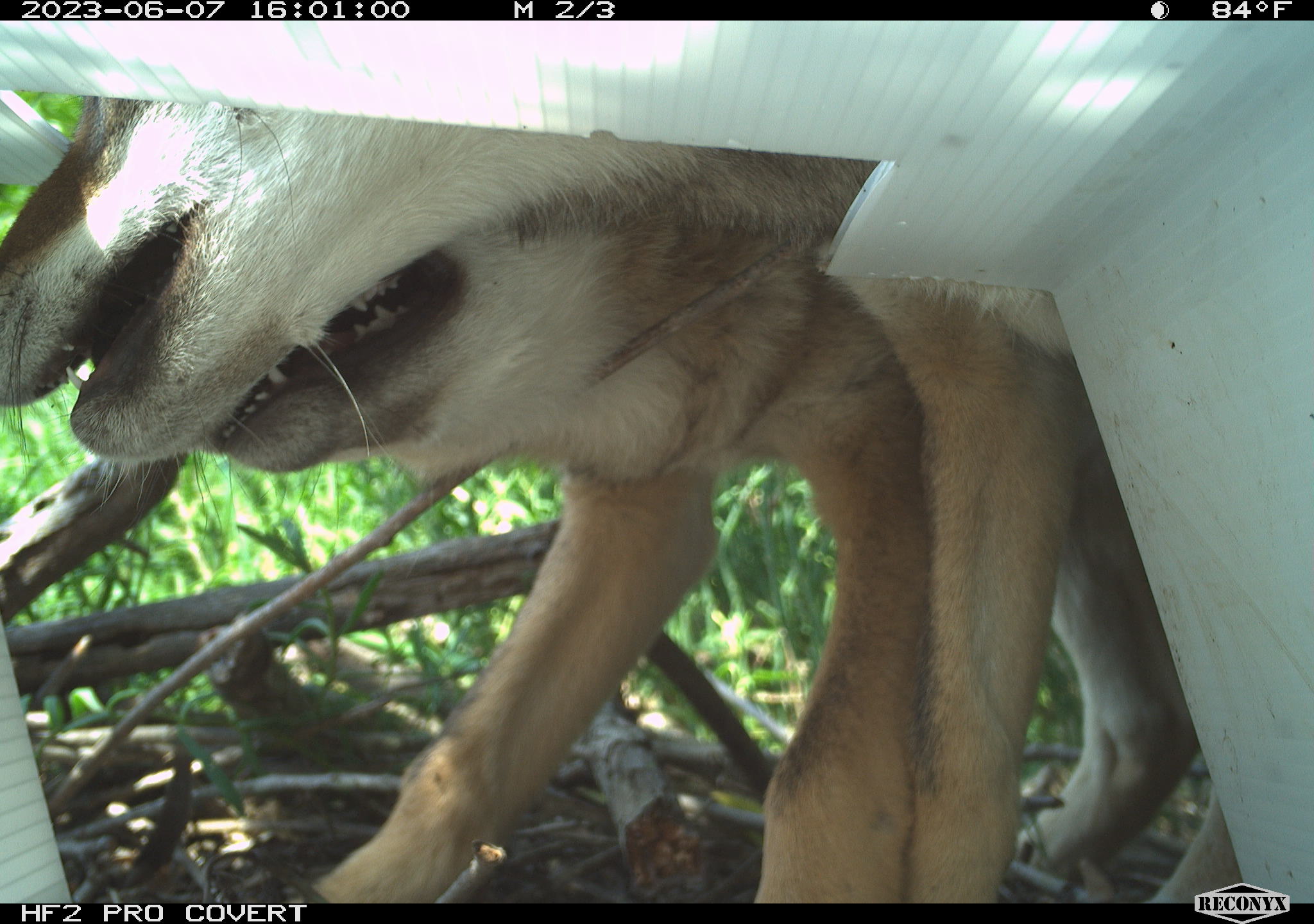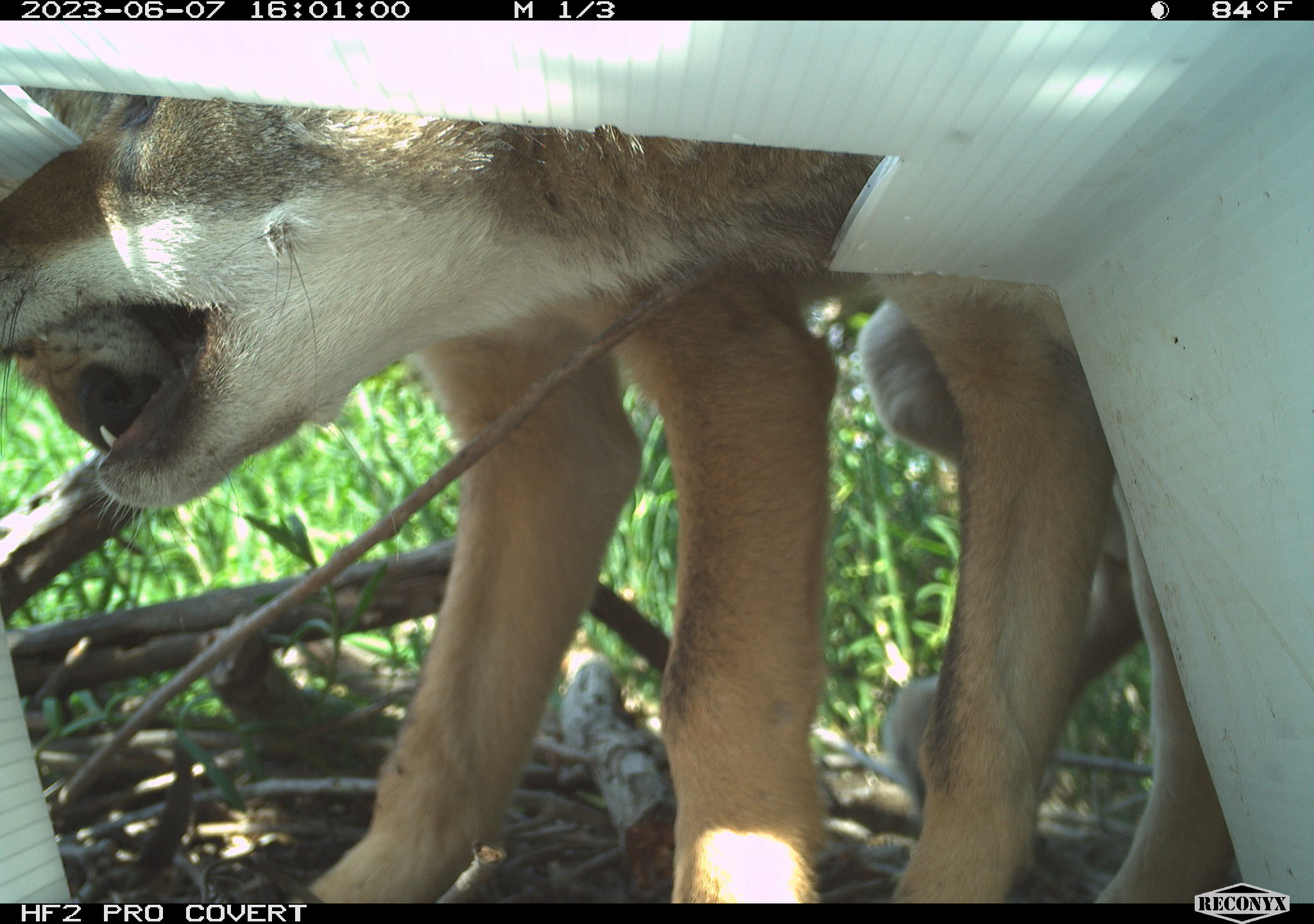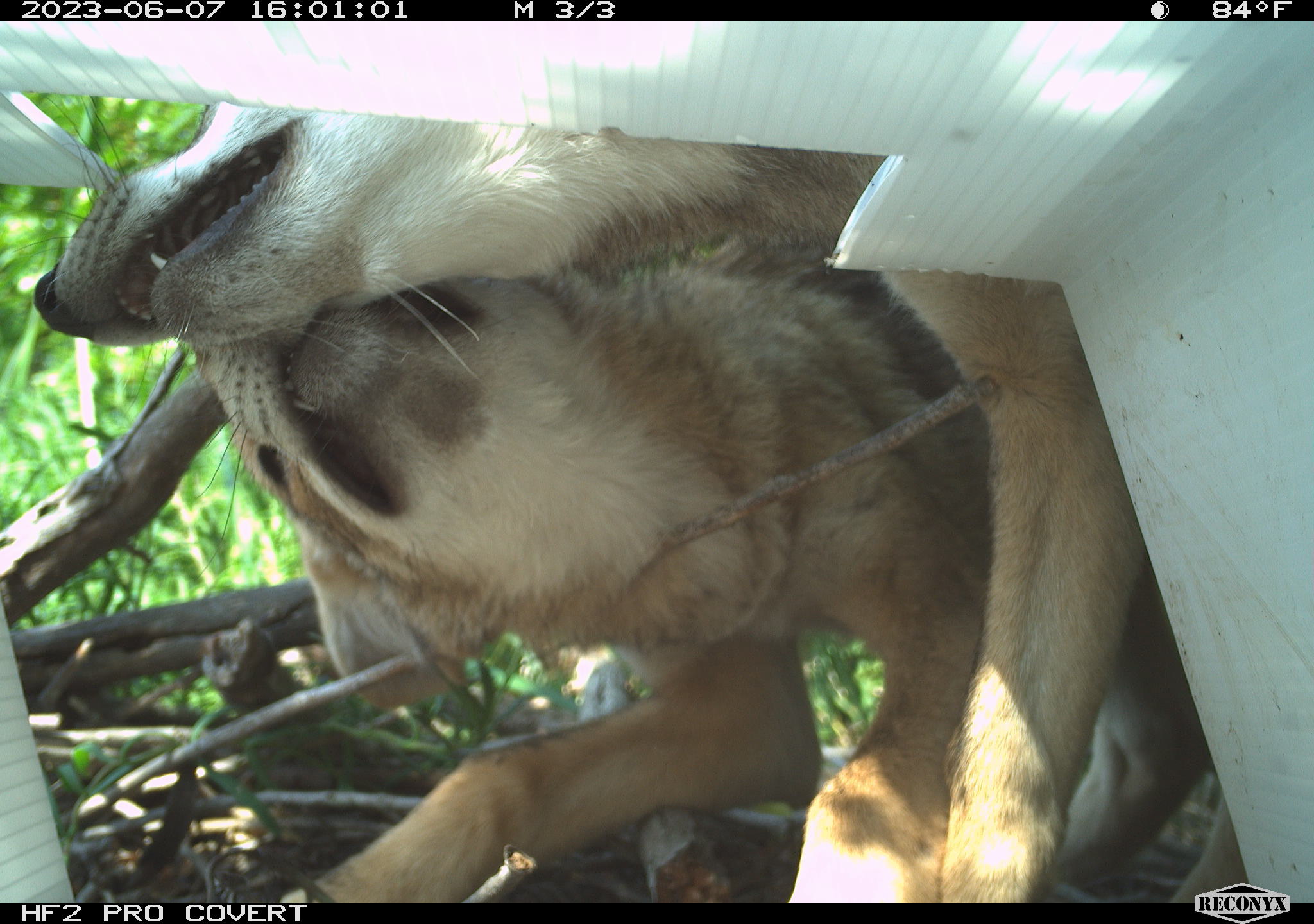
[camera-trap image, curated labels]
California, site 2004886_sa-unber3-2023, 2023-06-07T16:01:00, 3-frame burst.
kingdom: Animalia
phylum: Chordata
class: Mammalia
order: Carnivora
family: Canidae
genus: Canis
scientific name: Canis latrans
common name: coyote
Coyote (Canis latrans).